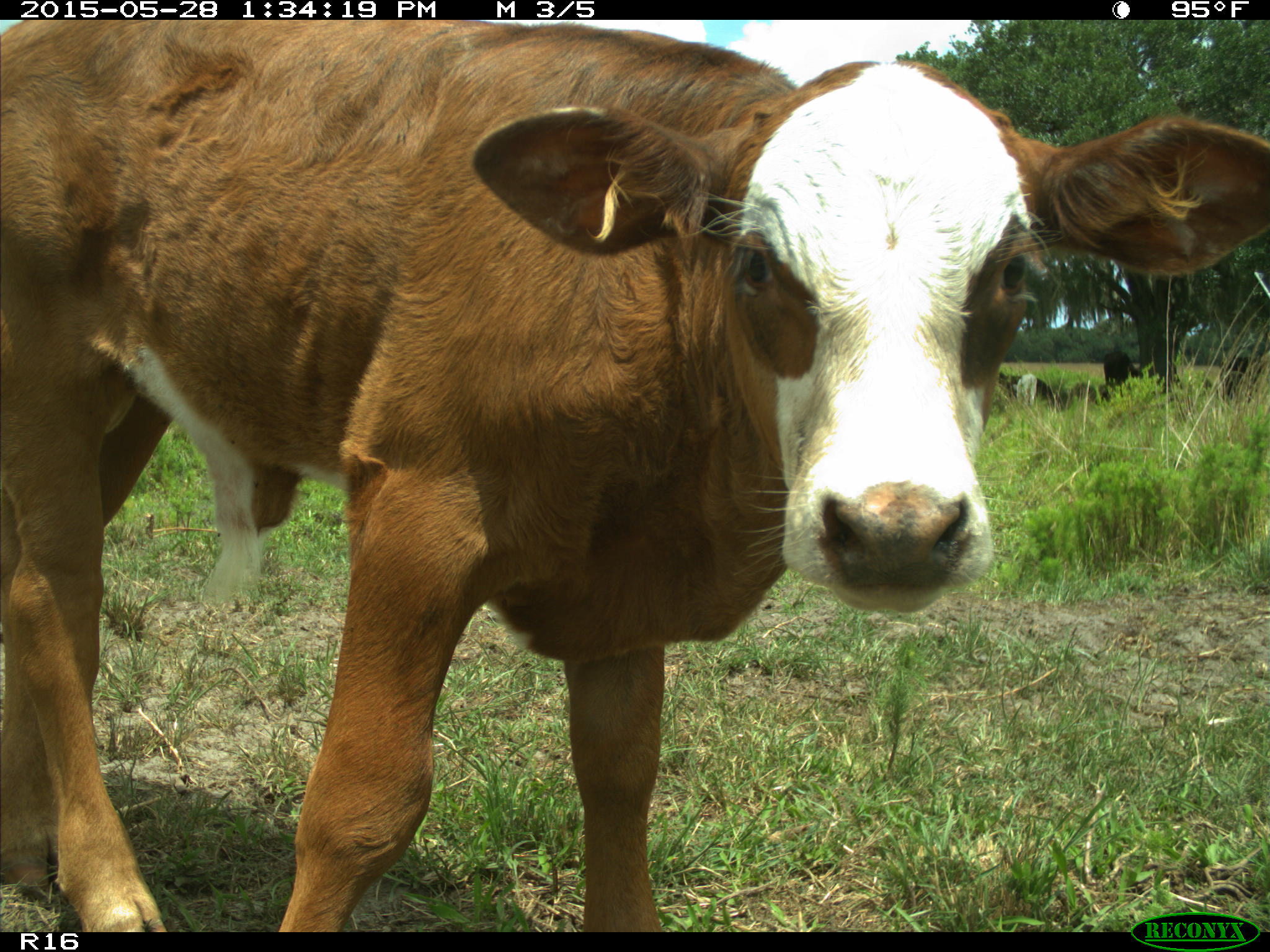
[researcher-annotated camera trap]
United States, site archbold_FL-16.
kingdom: Animalia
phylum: Chordata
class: Mammalia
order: Artiodactyla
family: Bovidae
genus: Bos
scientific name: Bos taurus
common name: domestic cow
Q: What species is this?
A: Bos taurus (domestic cow).